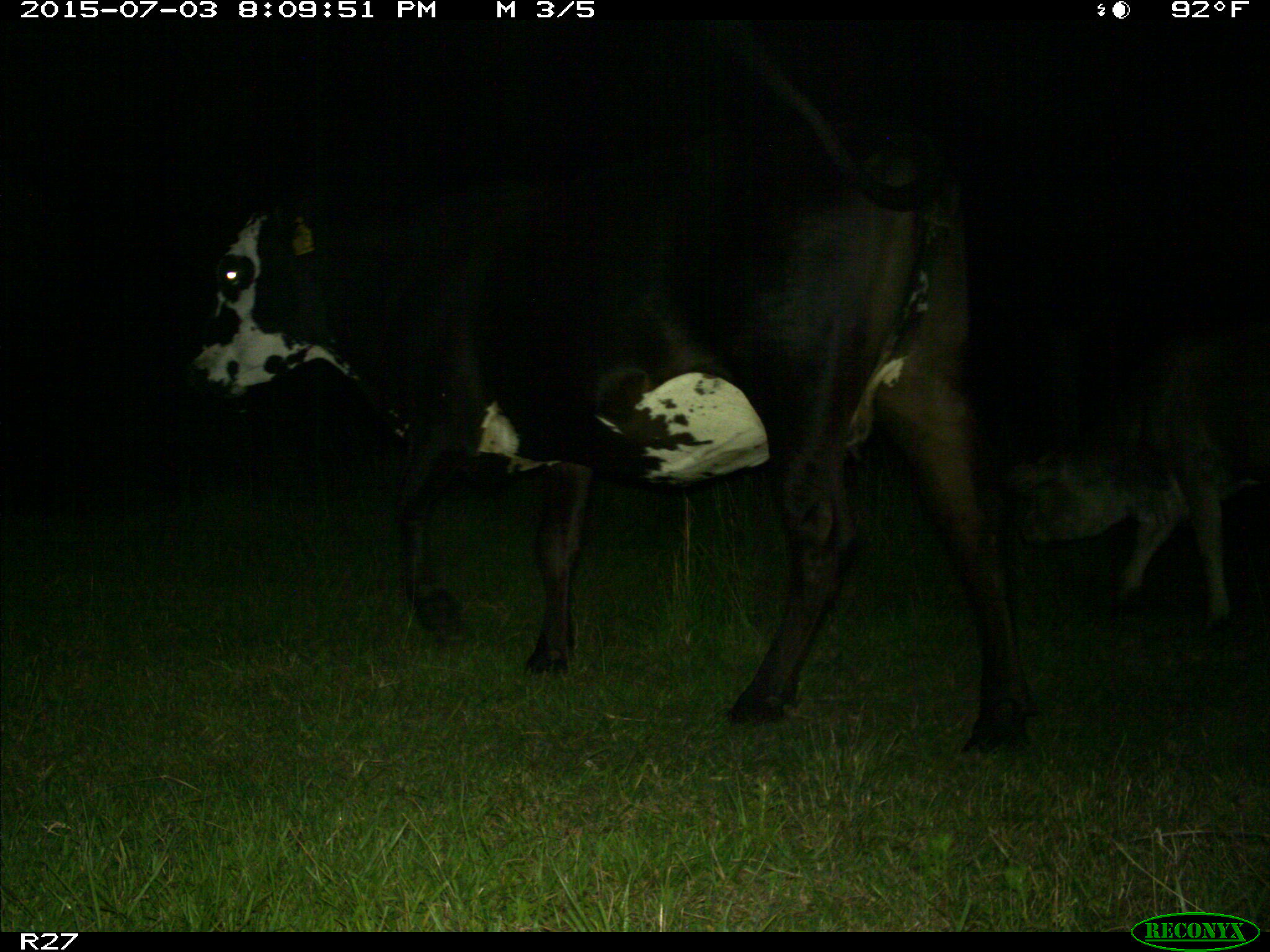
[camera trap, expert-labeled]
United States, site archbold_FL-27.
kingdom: Animalia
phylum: Chordata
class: Mammalia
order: Artiodactyla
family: Bovidae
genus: Bos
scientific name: Bos taurus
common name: domestic cow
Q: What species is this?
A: Bos taurus (domestic cow).